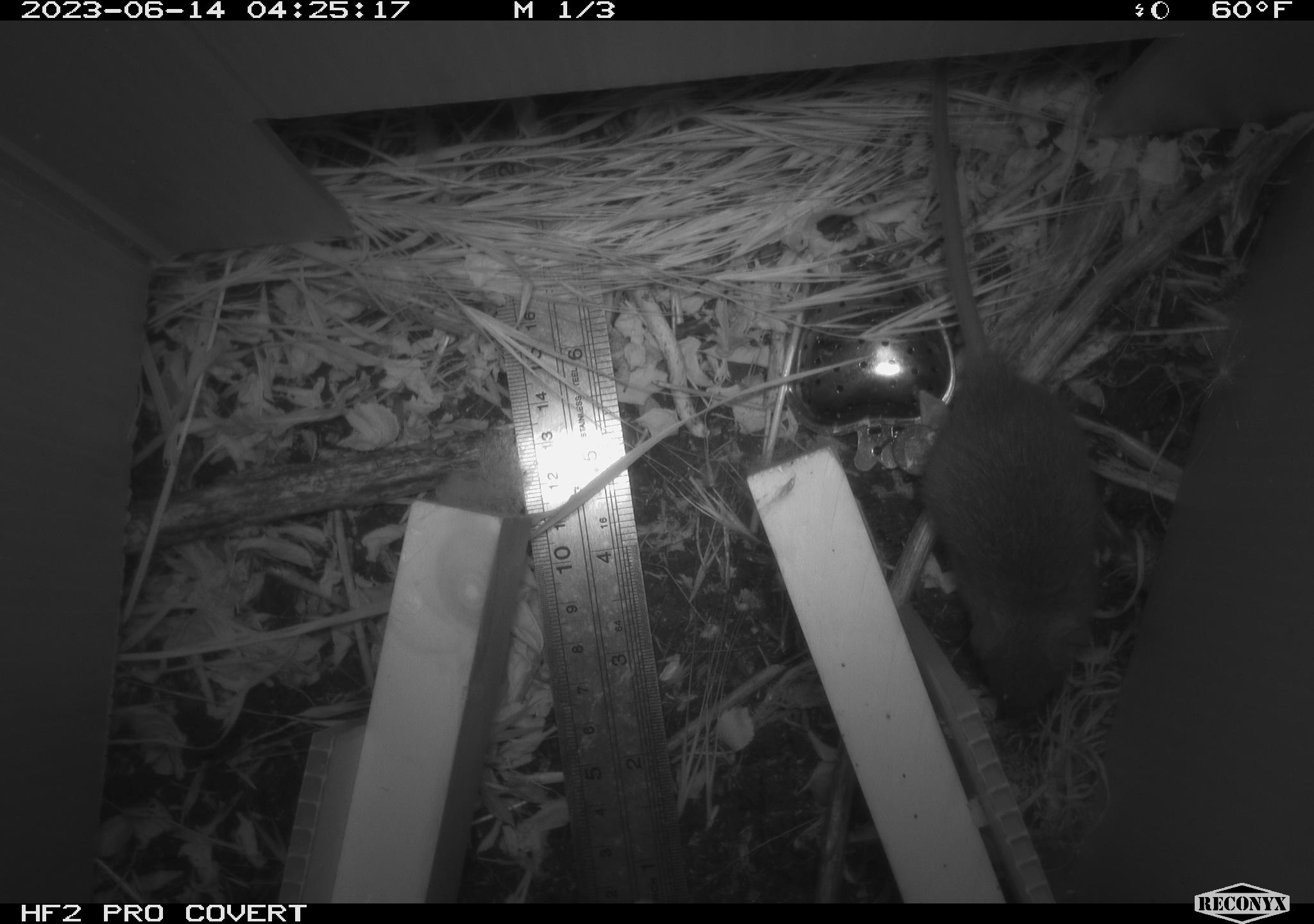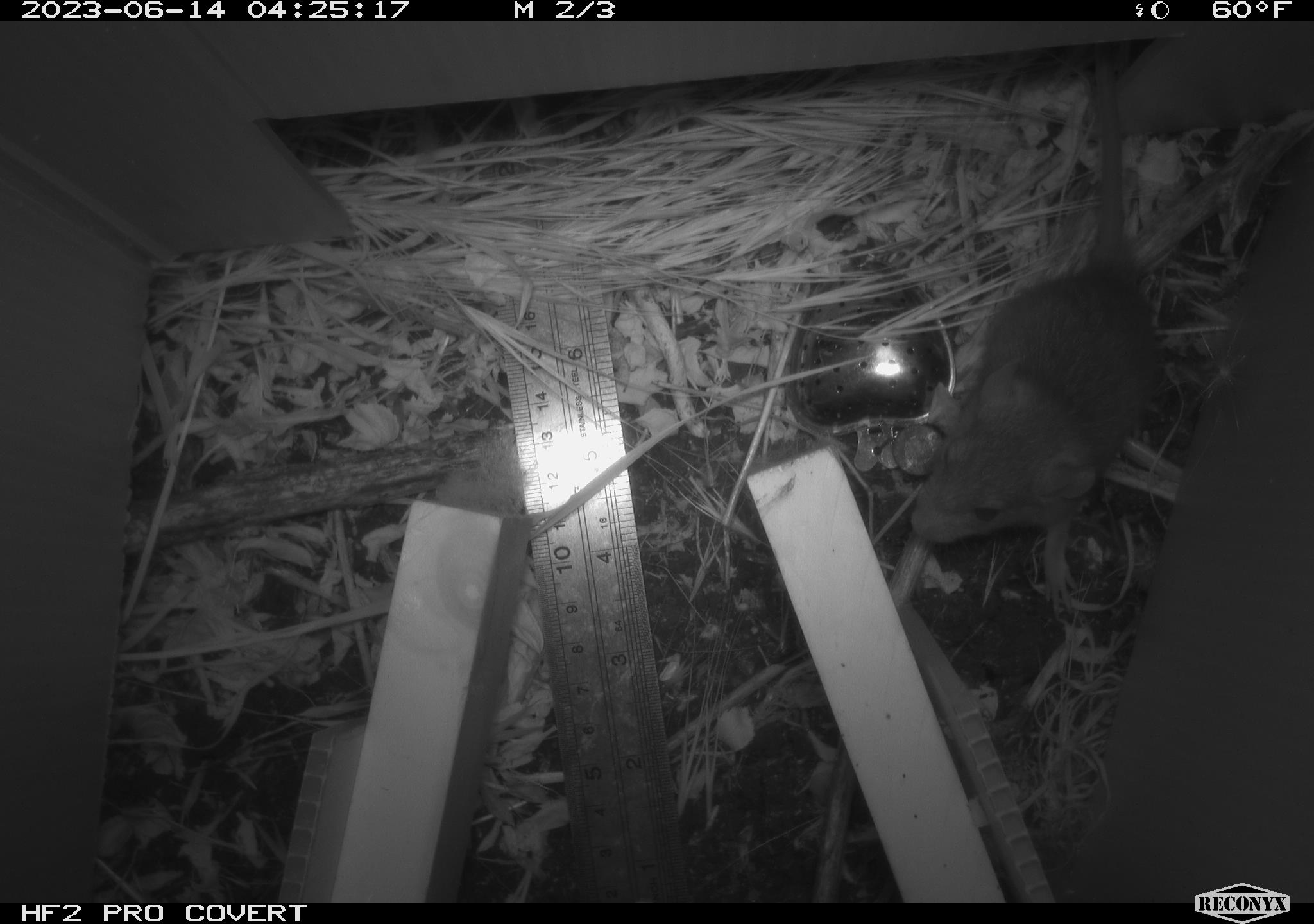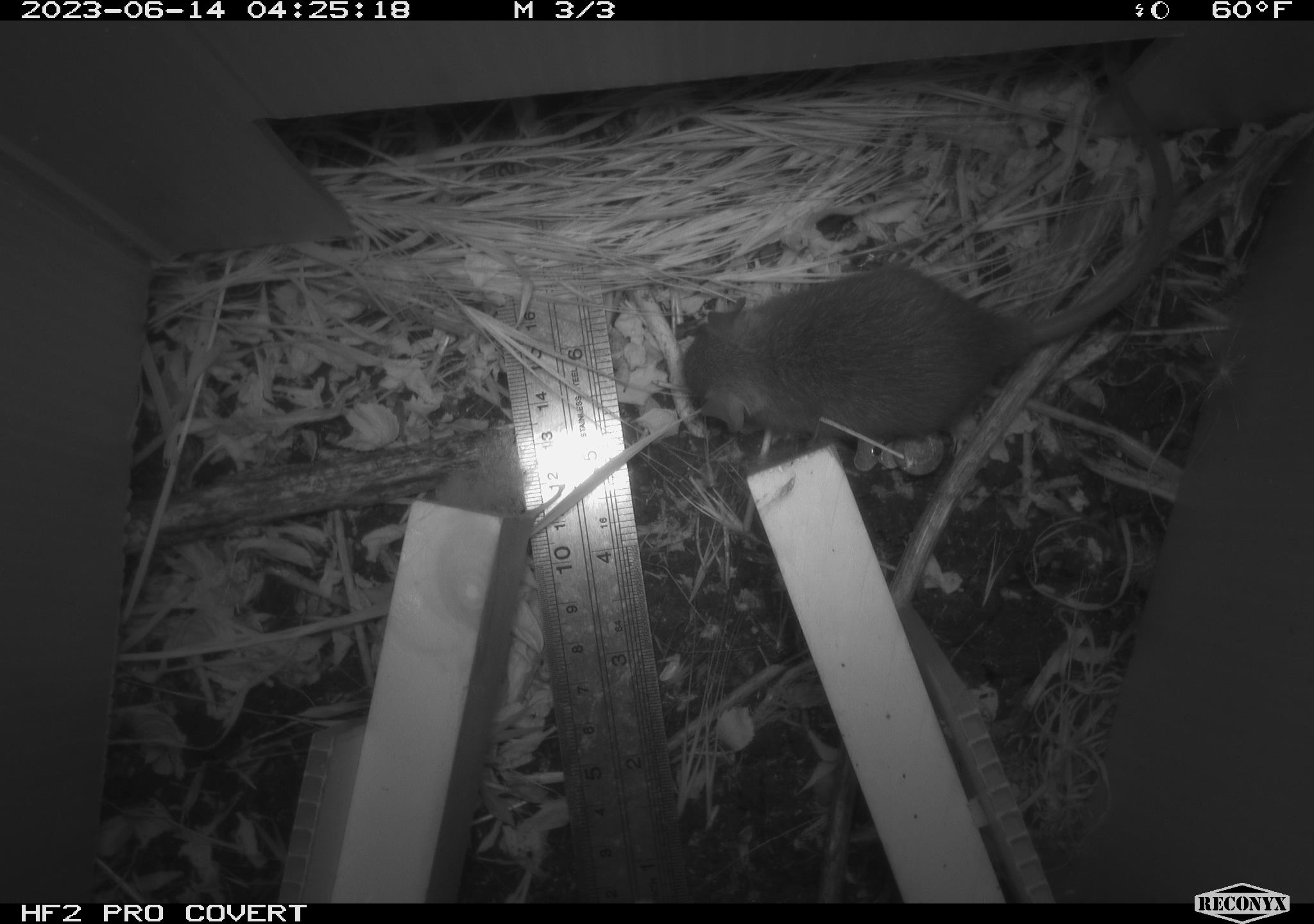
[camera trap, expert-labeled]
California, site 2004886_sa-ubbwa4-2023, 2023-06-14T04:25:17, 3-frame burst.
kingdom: Animalia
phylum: Chordata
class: Mammalia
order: Rodentia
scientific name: Rodentia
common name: mouse species